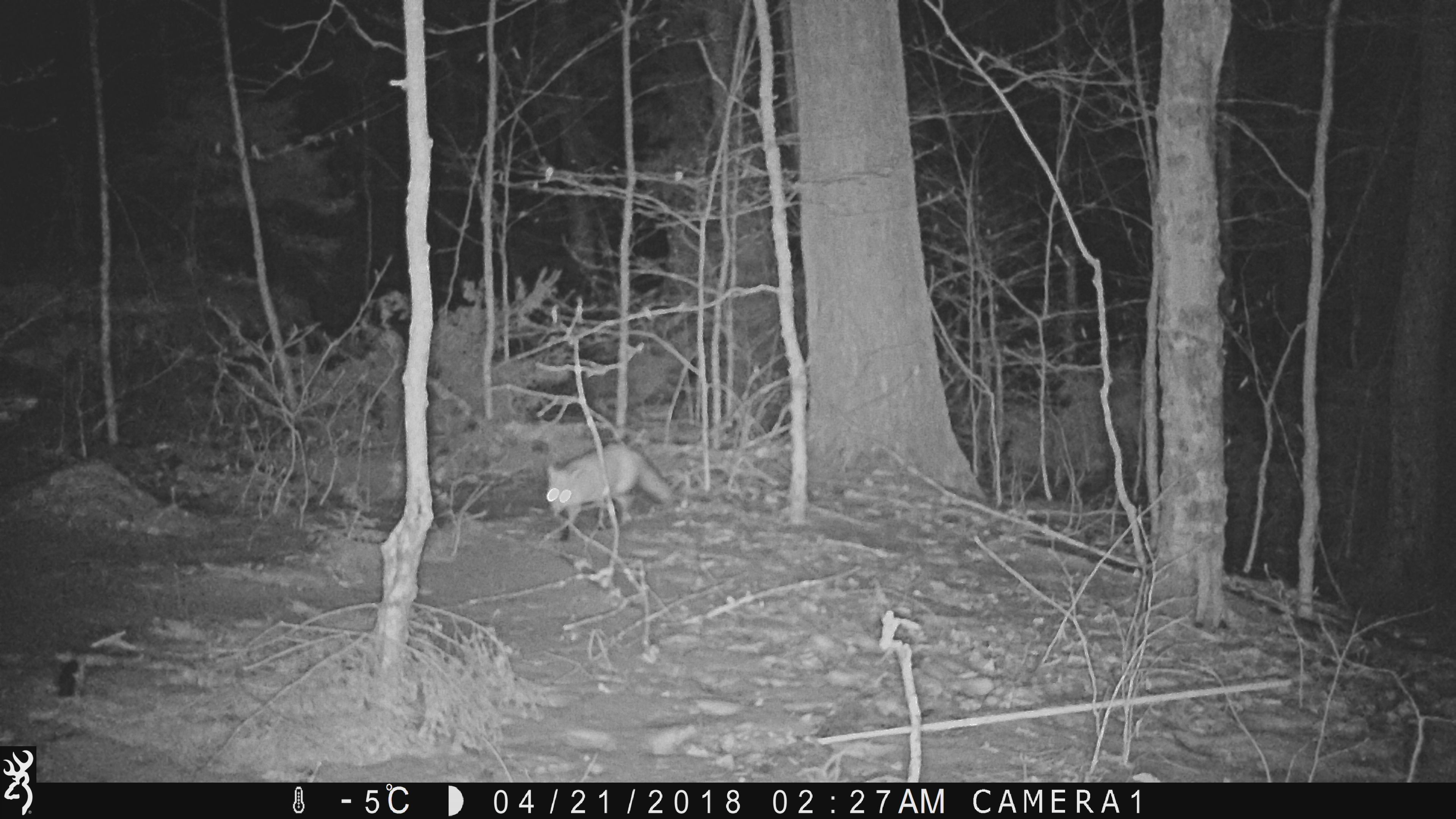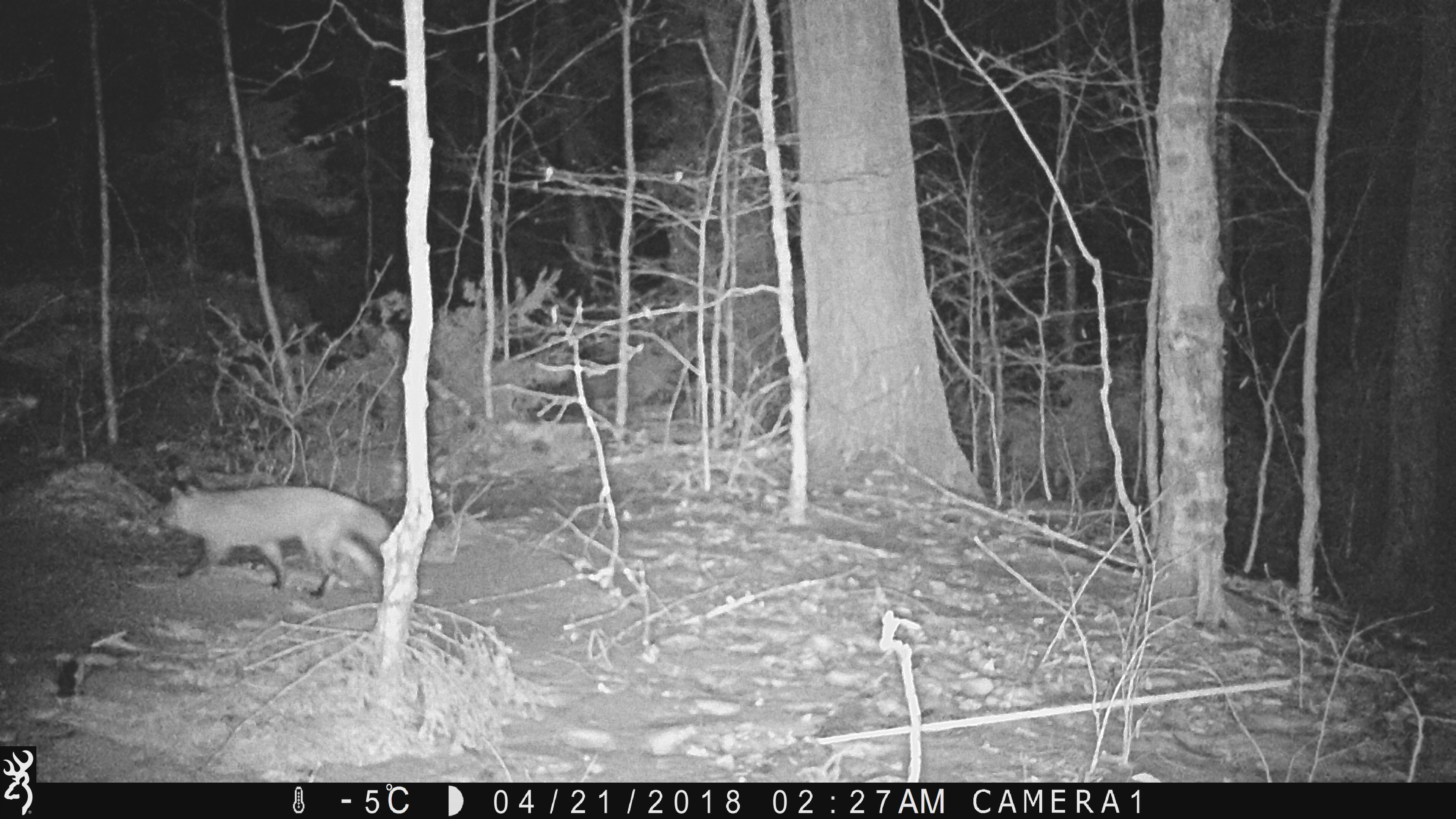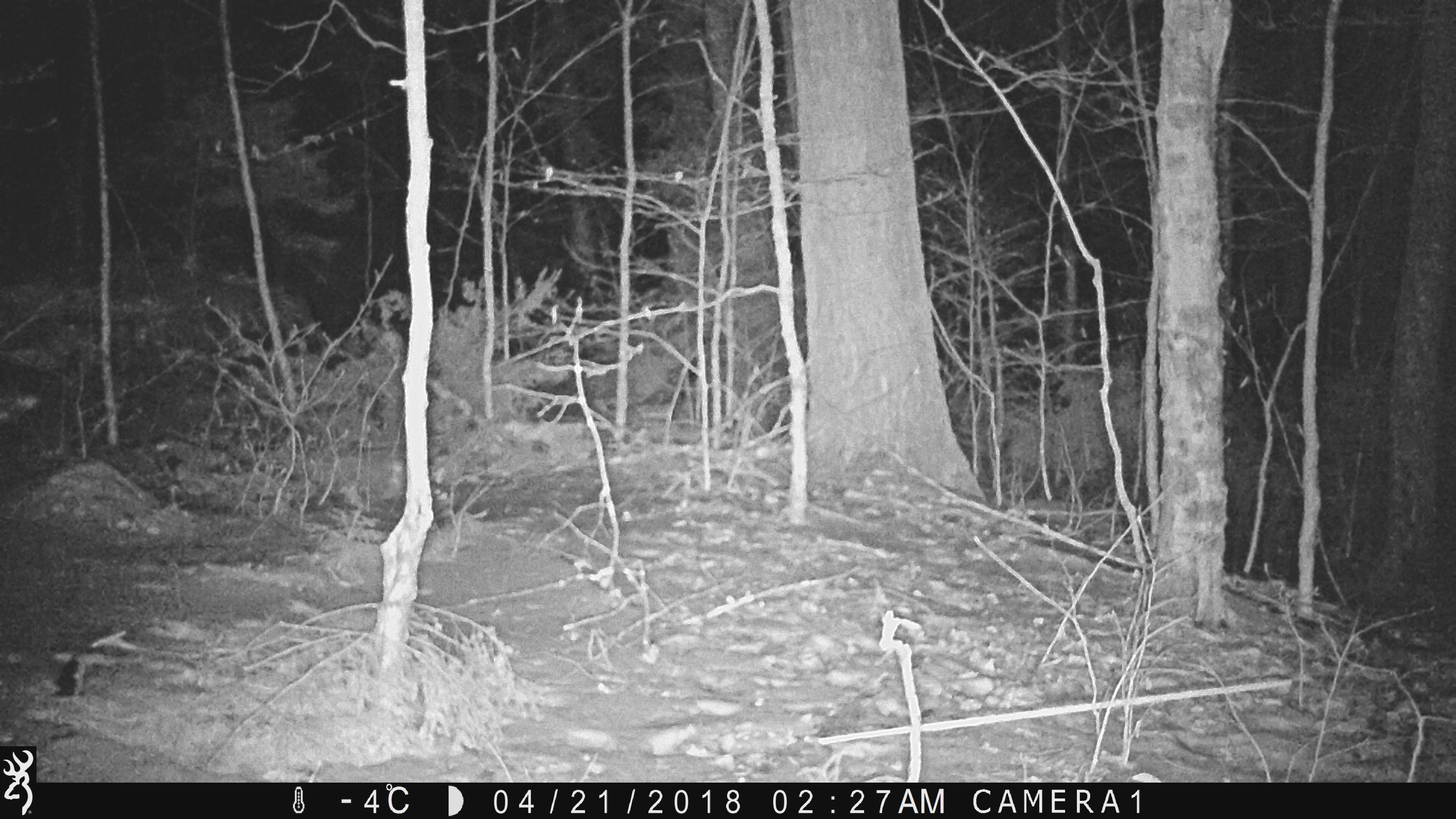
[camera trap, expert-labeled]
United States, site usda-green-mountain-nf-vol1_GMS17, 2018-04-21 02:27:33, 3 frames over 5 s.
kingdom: Animalia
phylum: Chordata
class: Mammalia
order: Carnivora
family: Canidae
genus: Vulpes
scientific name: Vulpes vulpes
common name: red fox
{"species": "red fox (Vulpes vulpes)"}